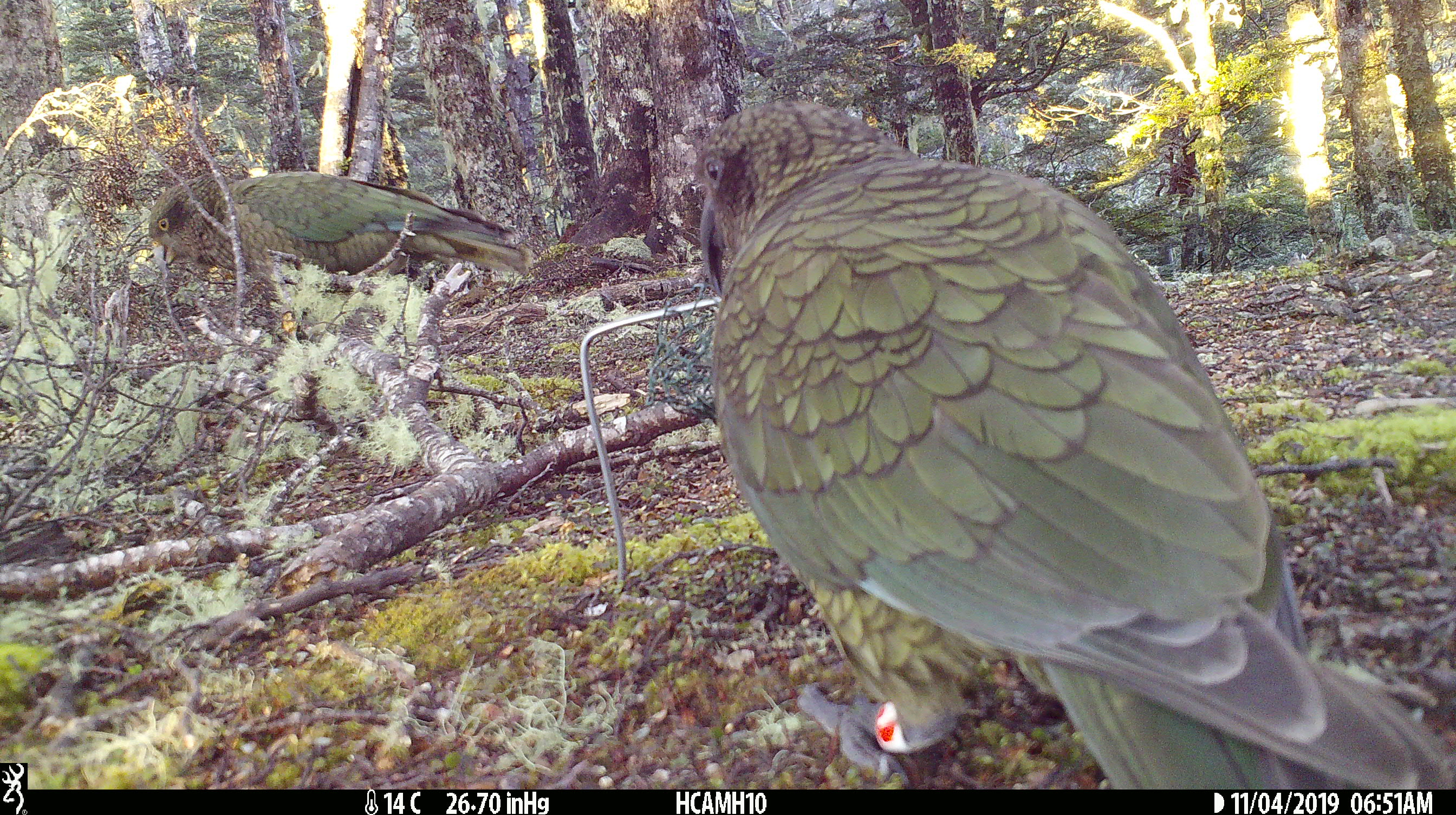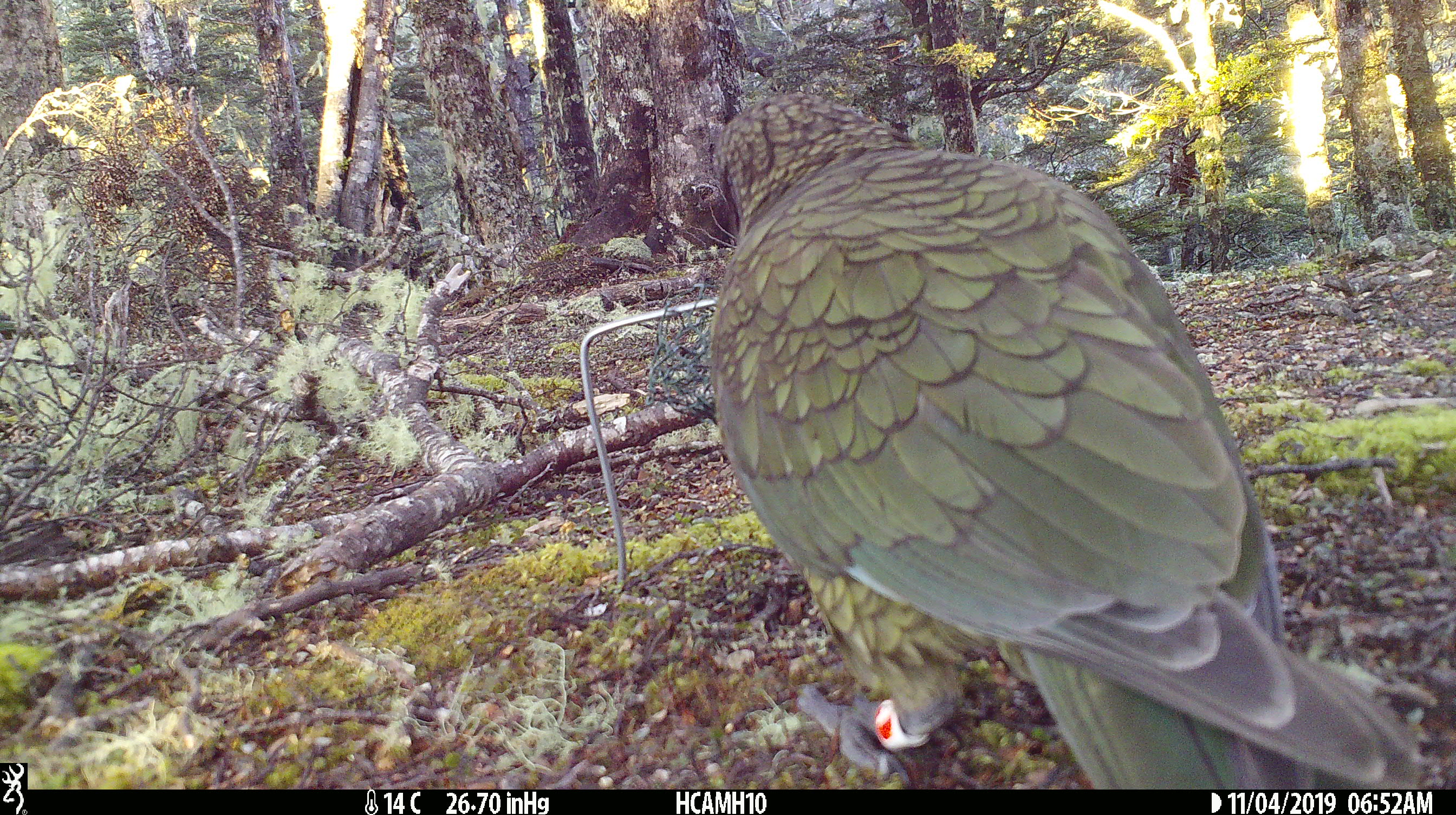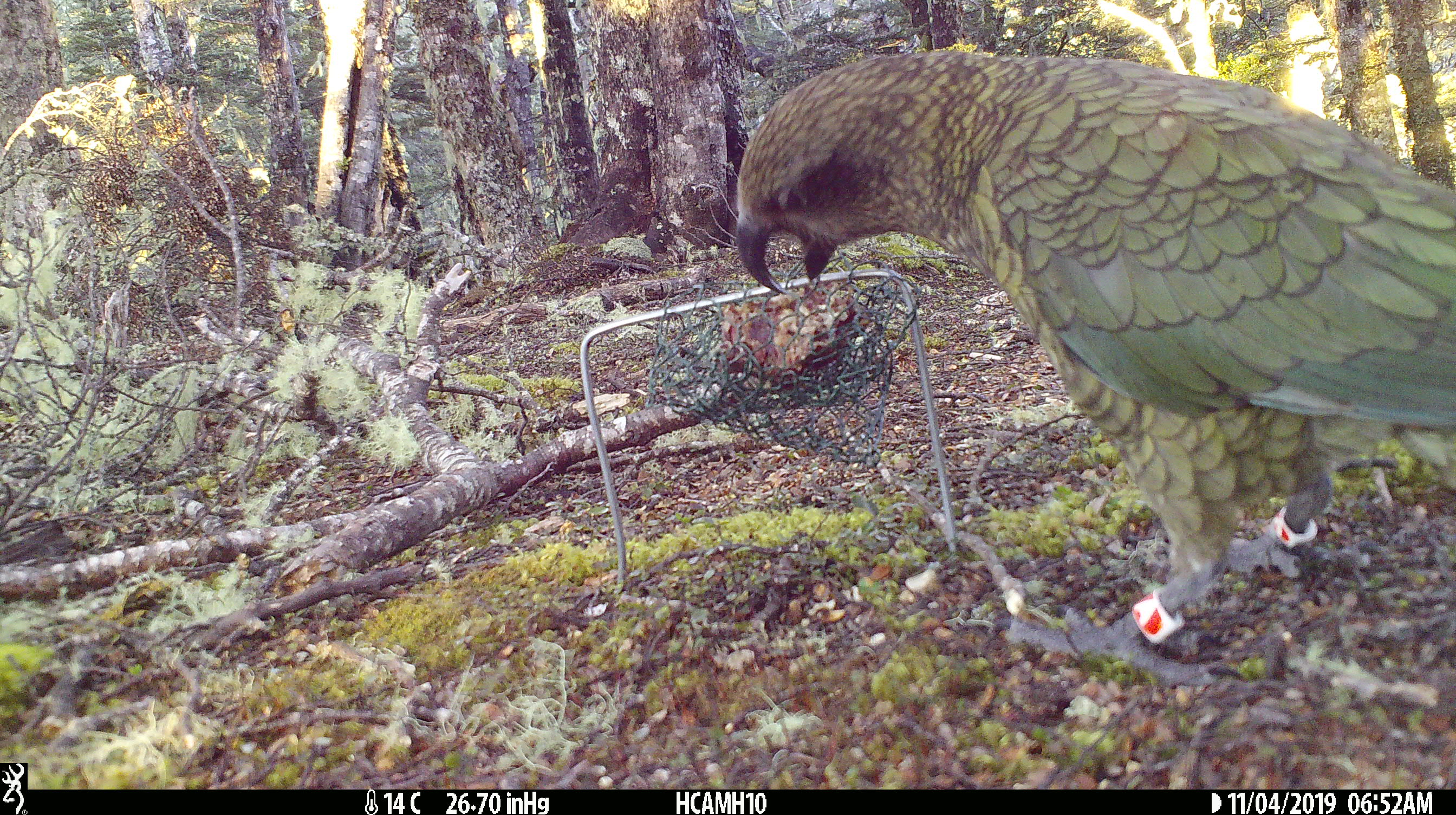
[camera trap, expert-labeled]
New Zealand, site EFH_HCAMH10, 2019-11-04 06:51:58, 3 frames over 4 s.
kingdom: Animalia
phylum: Chordata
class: Aves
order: Psittaciformes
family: Strigopidae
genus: Nestor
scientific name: Nestor notabilis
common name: kea